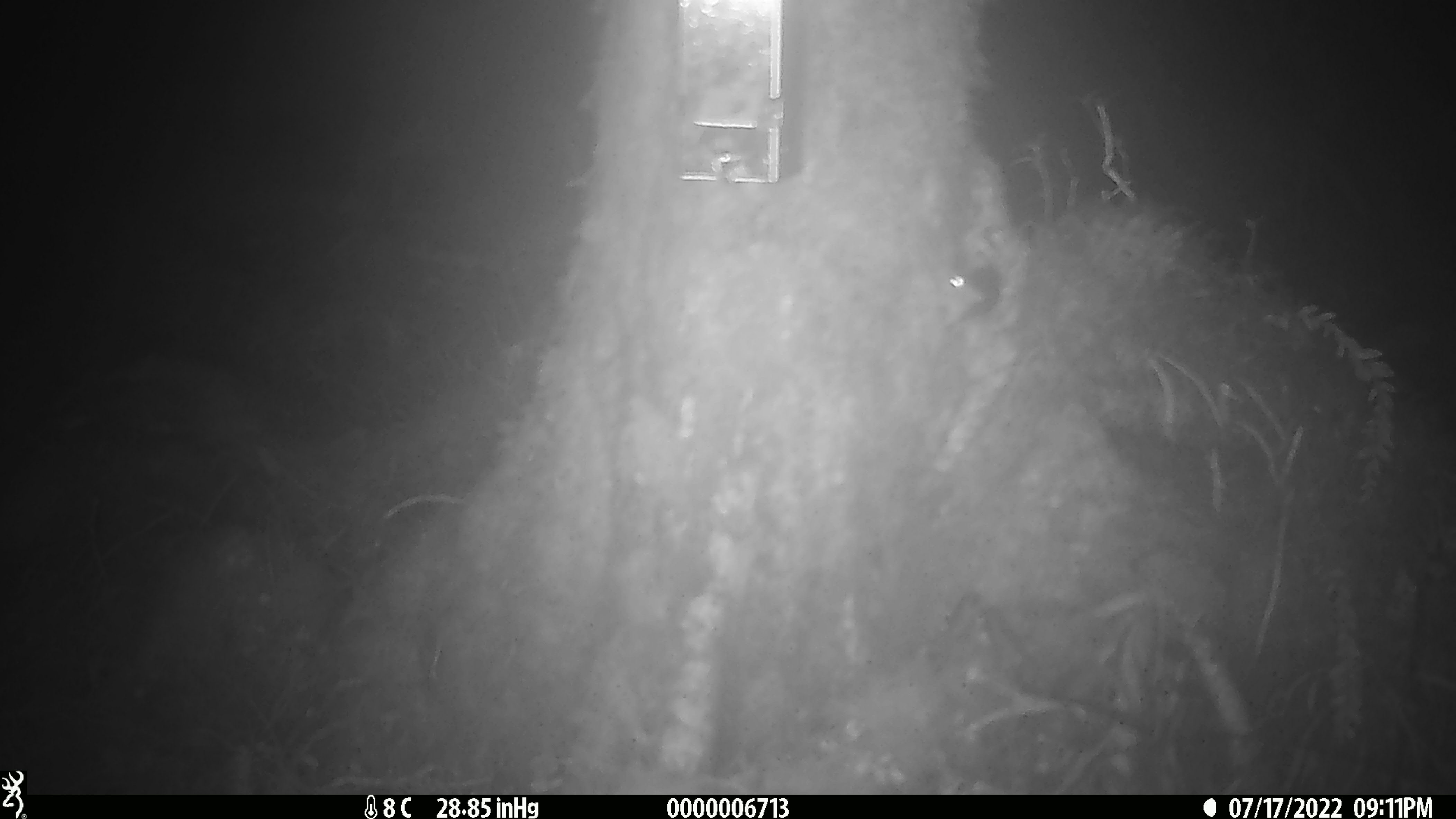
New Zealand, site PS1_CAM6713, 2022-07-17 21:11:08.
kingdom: Animalia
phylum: Chordata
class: Mammalia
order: Rodentia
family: Muridae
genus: Mus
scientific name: Mus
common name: mouse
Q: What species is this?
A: Mouse (Mus).